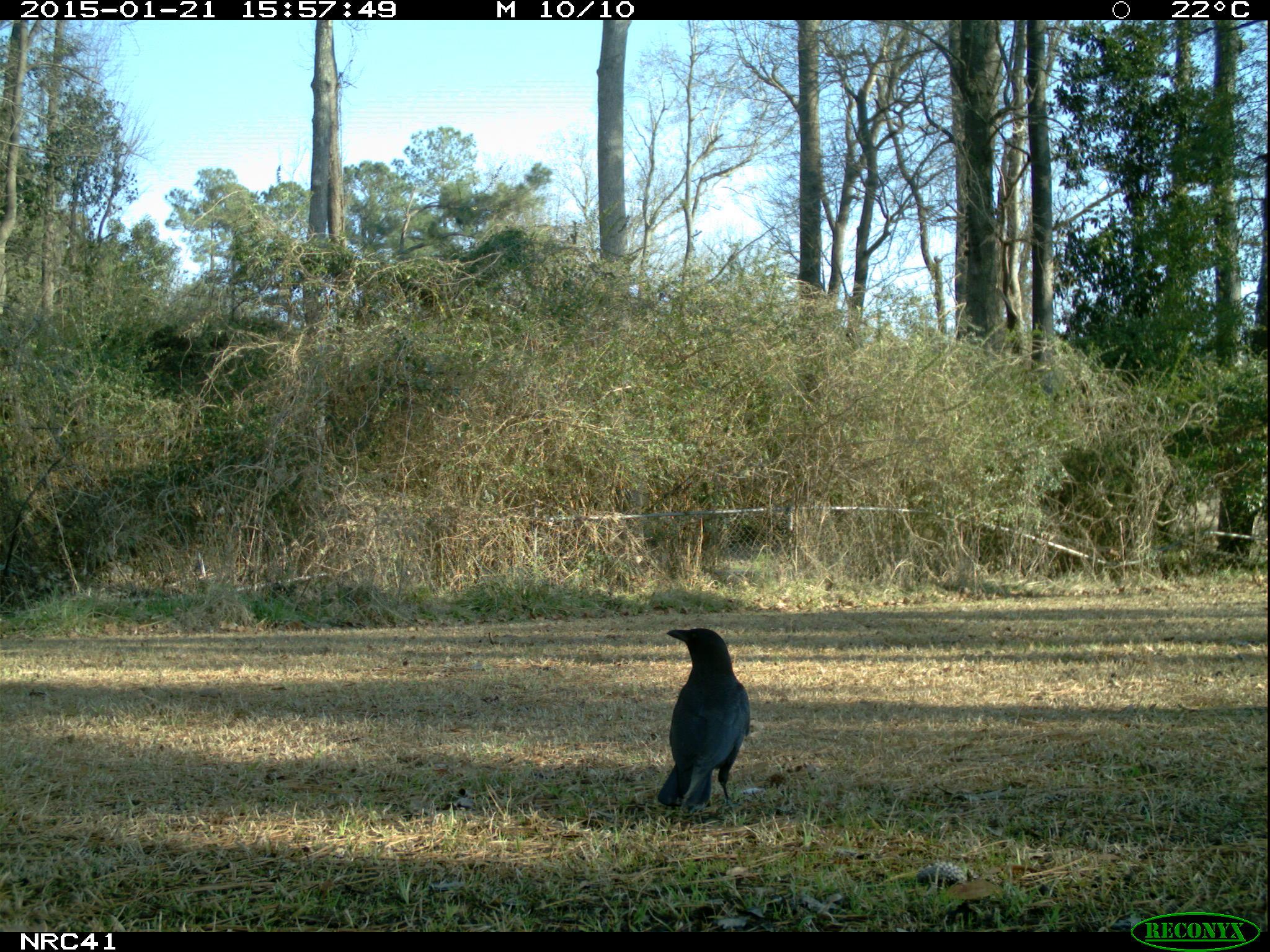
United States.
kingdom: Animalia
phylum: Chordata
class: Aves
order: Passeriformes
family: Corvidae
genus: Corvus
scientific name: Corvus brachyrhynchos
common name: american crow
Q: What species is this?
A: American Crow (Corvus brachyrhynchos).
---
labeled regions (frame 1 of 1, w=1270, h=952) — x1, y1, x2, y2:
American Crow: 655, 609, 745, 832